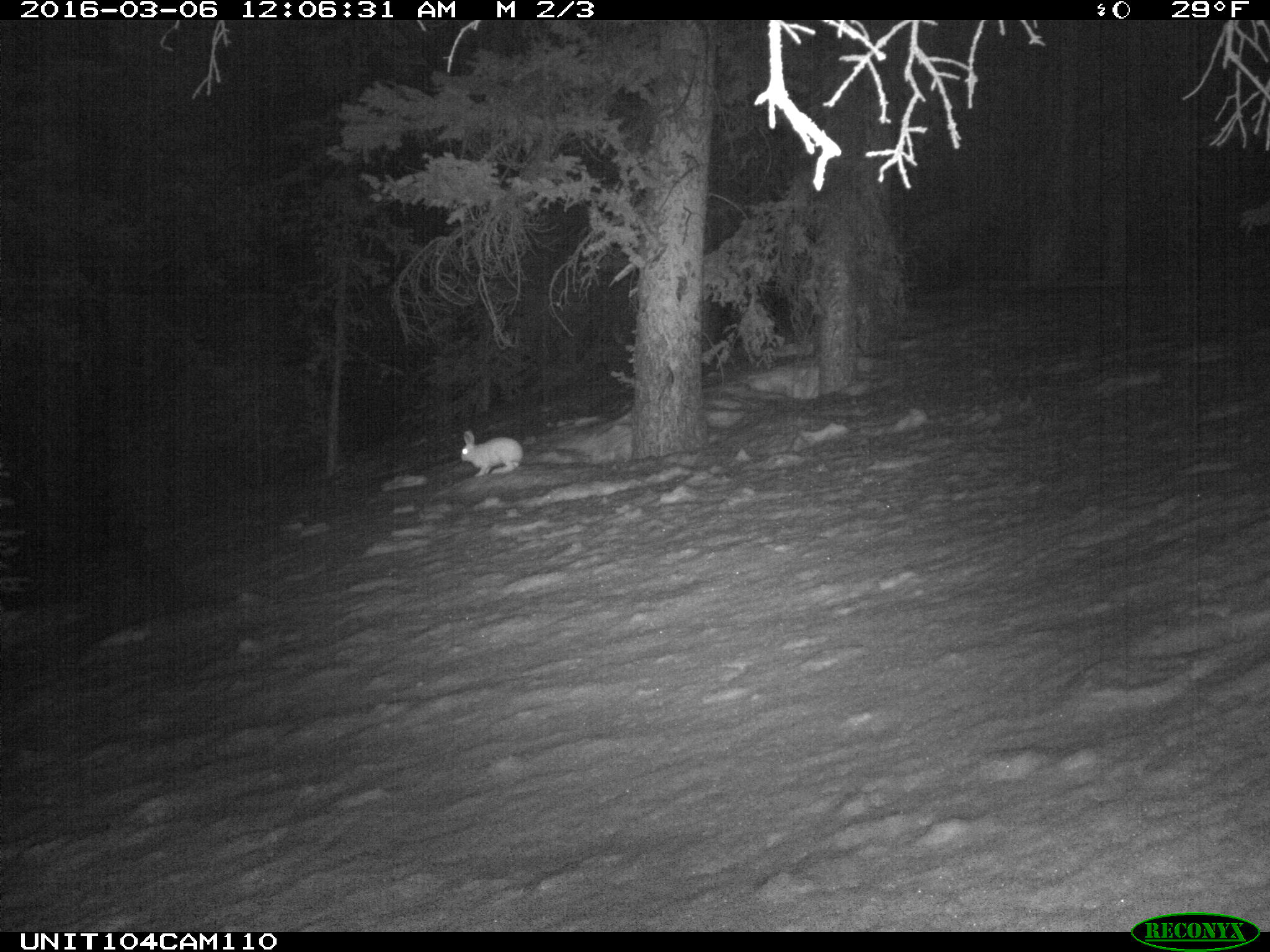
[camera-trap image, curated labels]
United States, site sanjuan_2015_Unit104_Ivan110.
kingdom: Animalia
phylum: Chordata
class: Mammalia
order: Lagomorpha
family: Leporidae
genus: Lepus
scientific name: Lepus americanus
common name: snowshoe hare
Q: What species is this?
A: Lepus americanus (snowshoe hare).